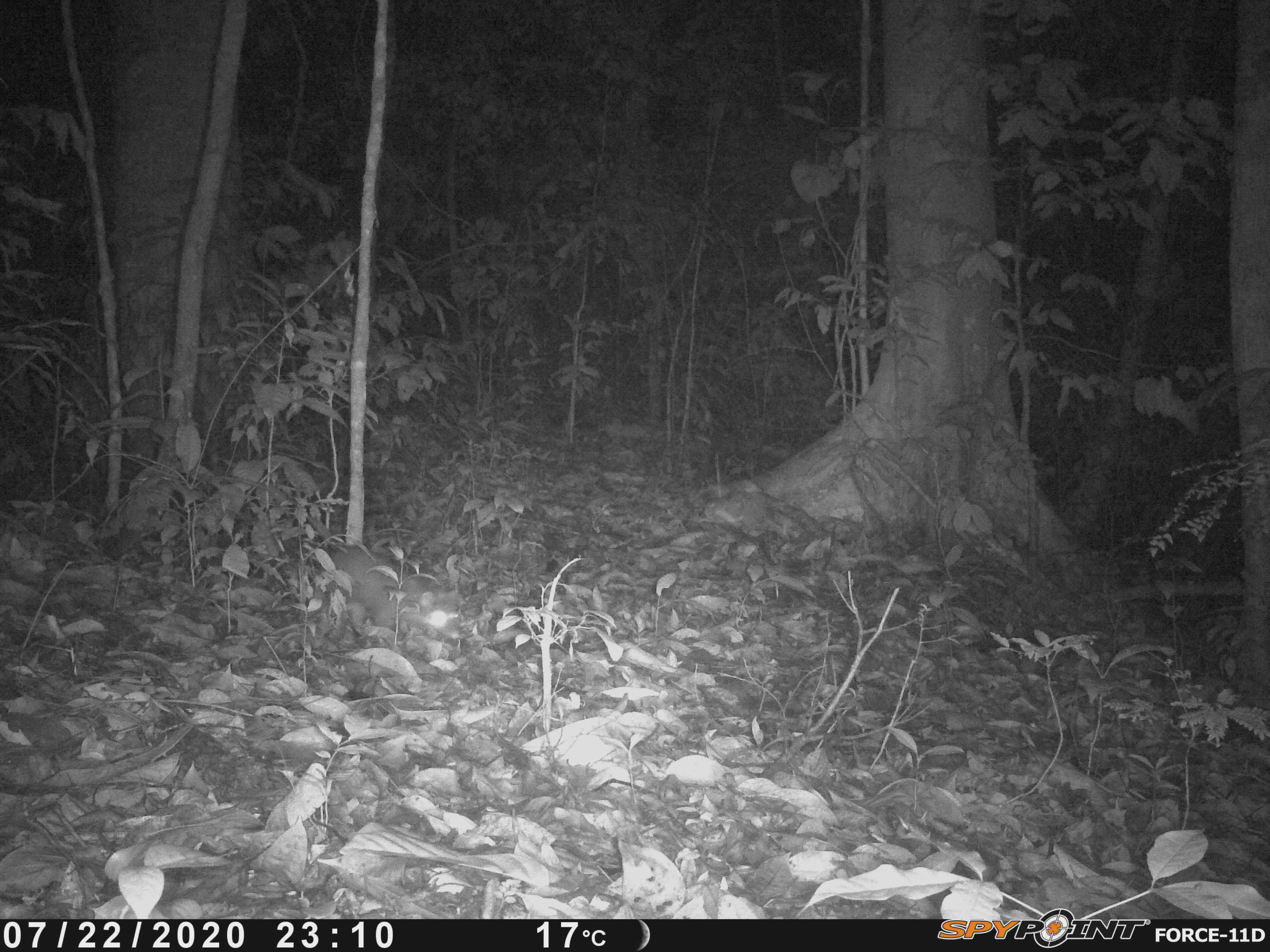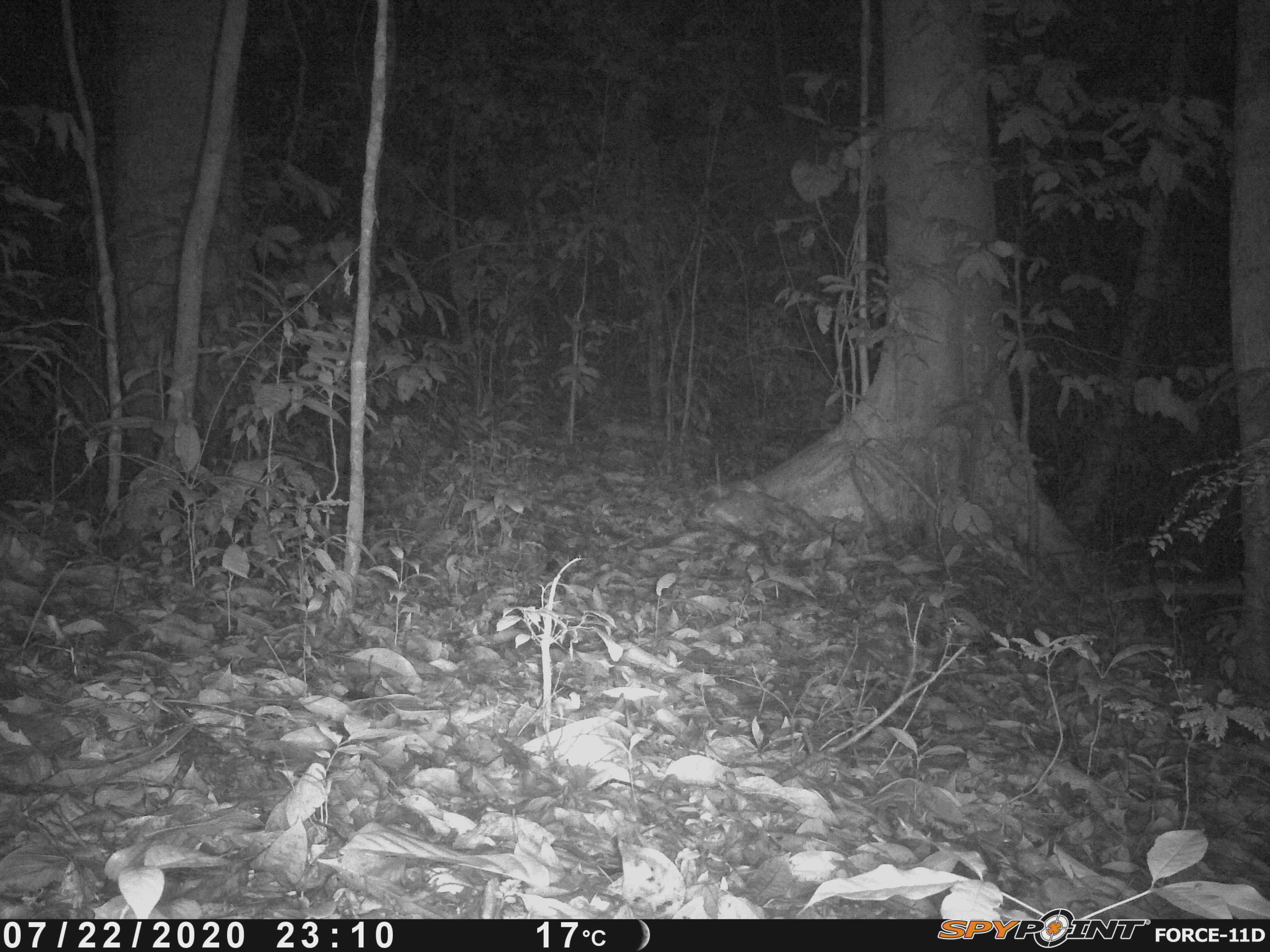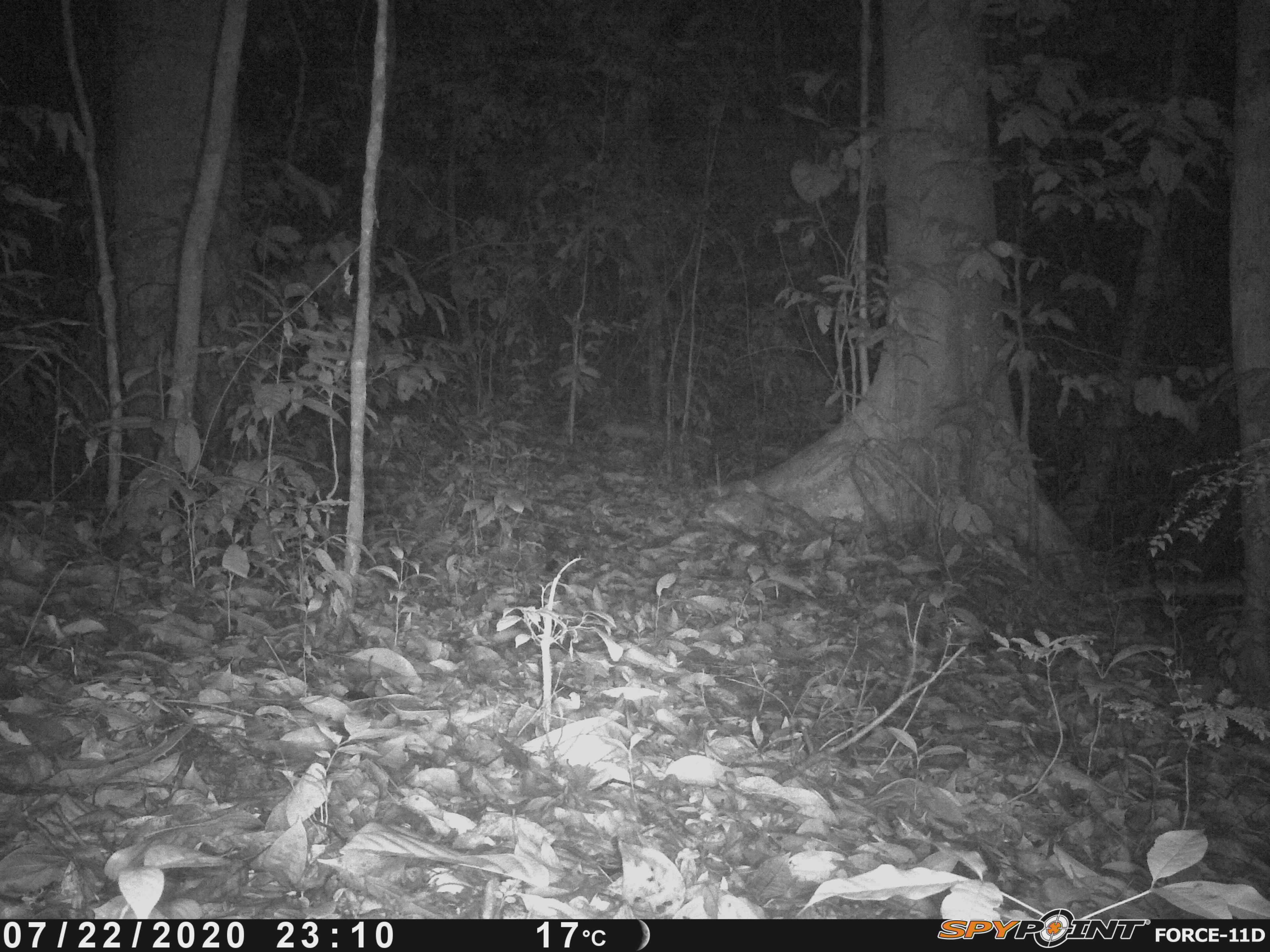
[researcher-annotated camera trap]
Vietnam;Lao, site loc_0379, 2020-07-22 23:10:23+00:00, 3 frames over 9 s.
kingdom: Animalia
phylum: Chordata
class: Mammalia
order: Carnivora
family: Mustelidae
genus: Melogale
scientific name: Melogale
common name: ferret badger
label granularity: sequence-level